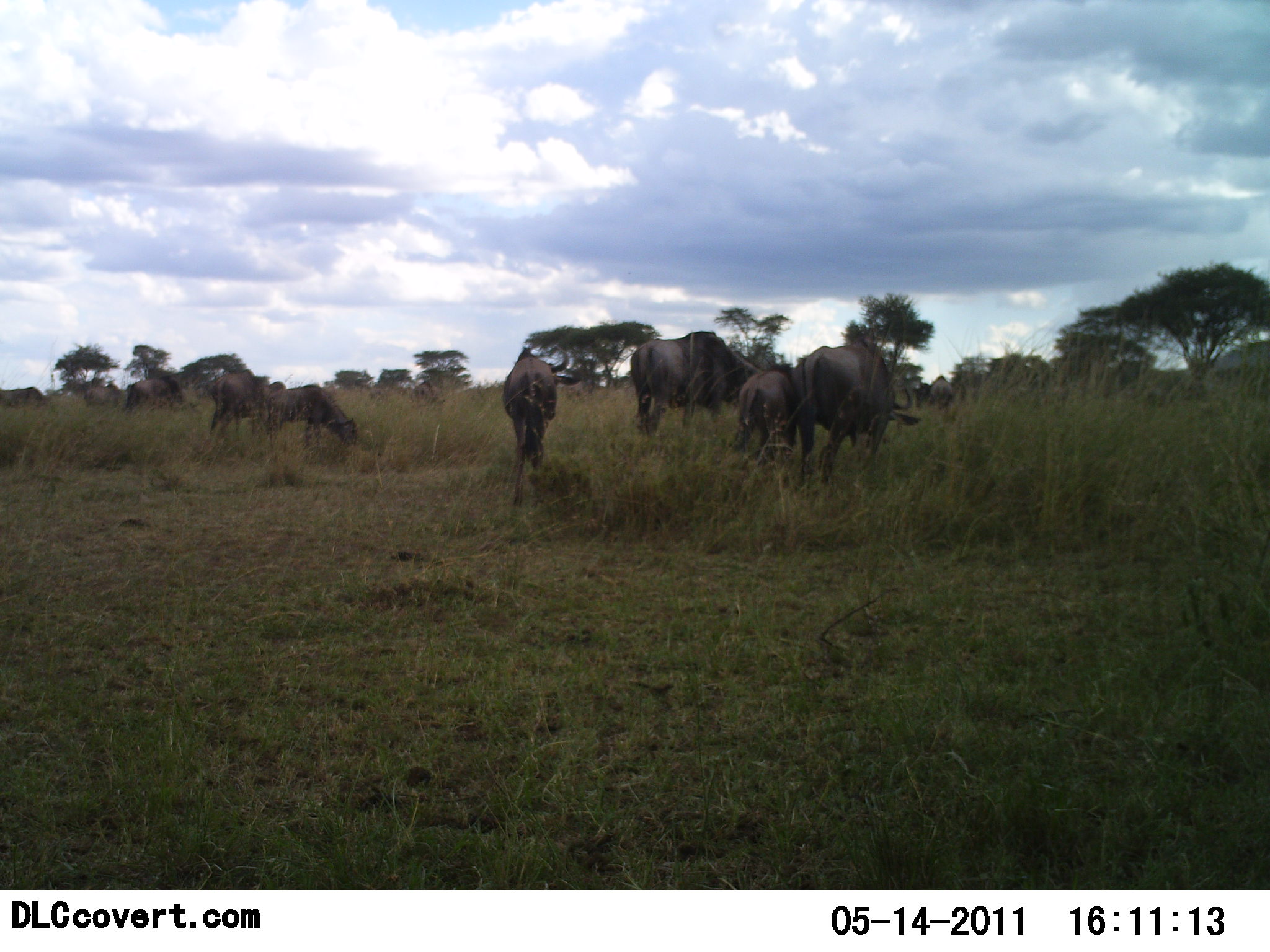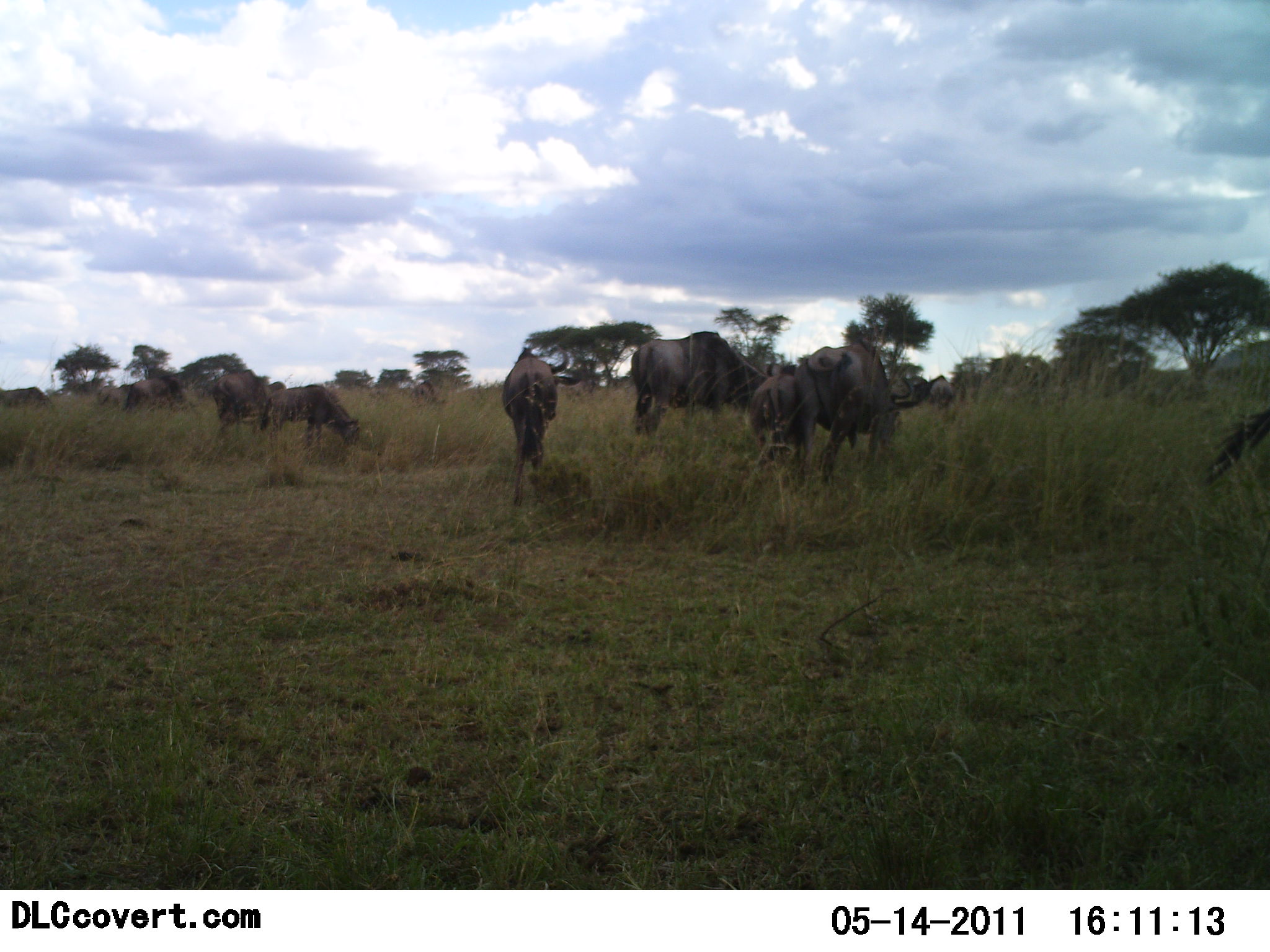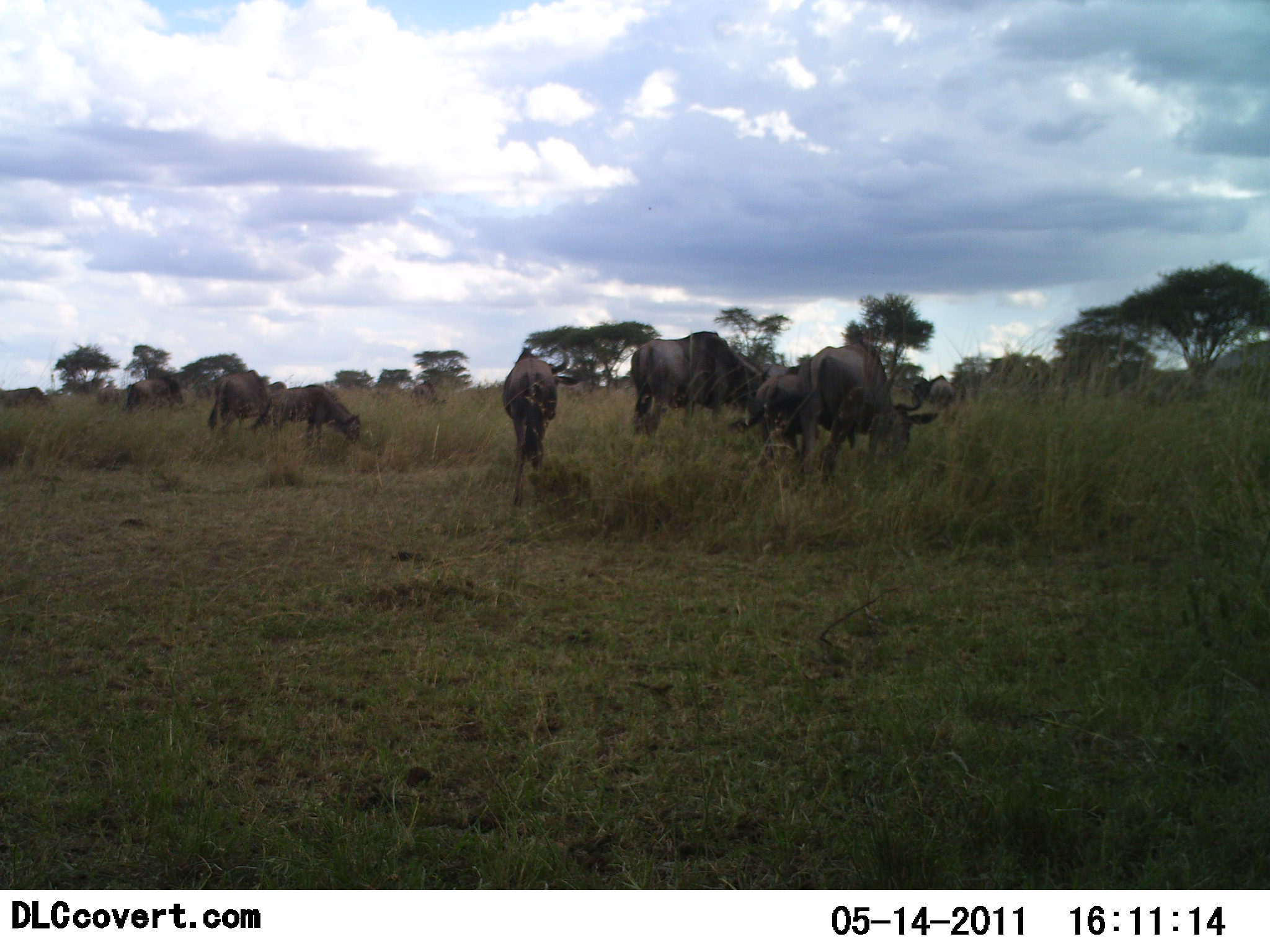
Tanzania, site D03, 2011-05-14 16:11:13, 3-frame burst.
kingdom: Animalia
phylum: Chordata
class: Mammalia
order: Artiodactyla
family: Bovidae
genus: Connochaetes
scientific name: Connochaetes taurinus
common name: blue wildebeest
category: wildebeest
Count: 9.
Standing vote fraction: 92%.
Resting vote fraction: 0%.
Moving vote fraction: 8%.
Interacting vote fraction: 8%.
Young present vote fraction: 17%.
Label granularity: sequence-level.